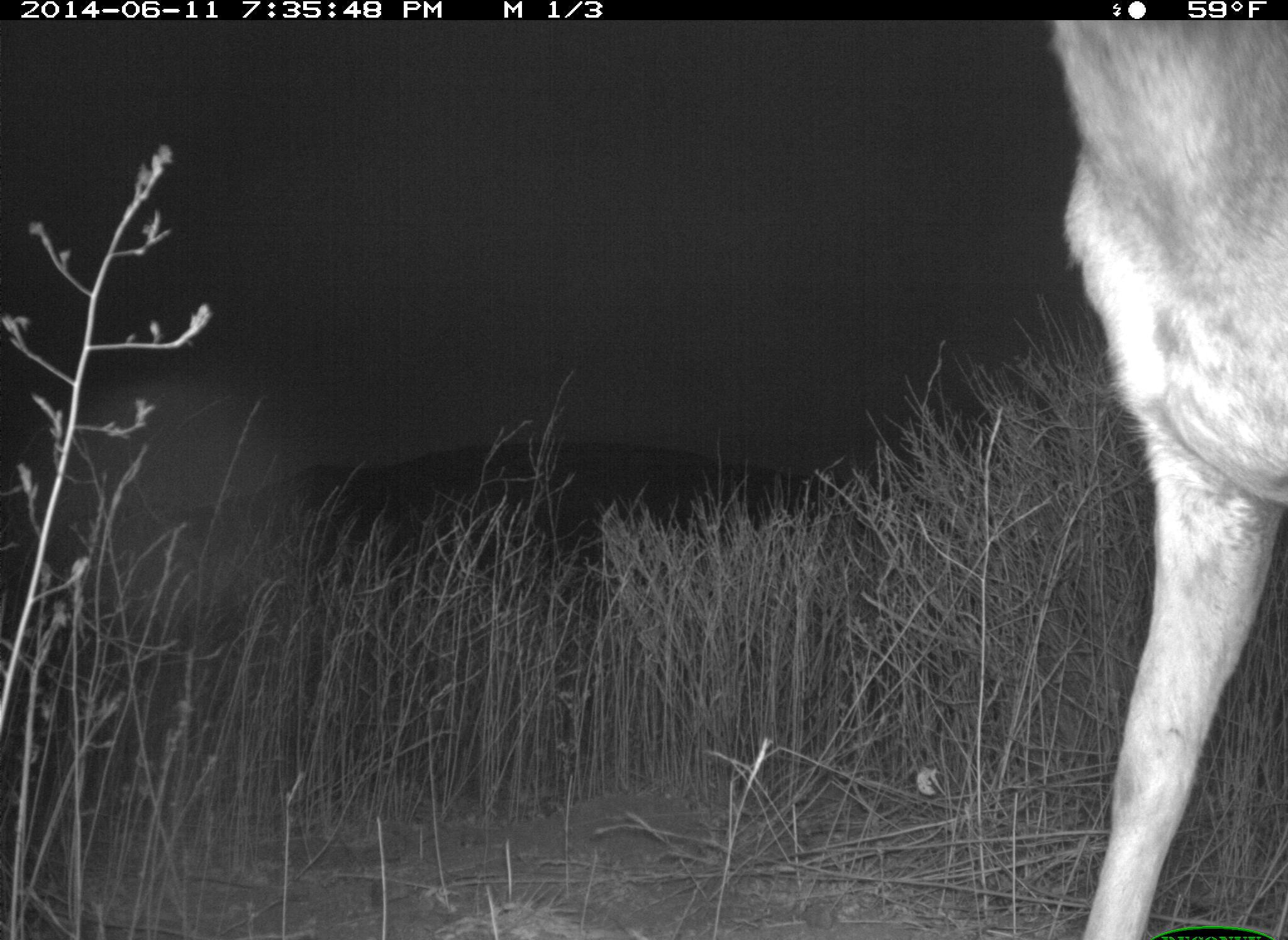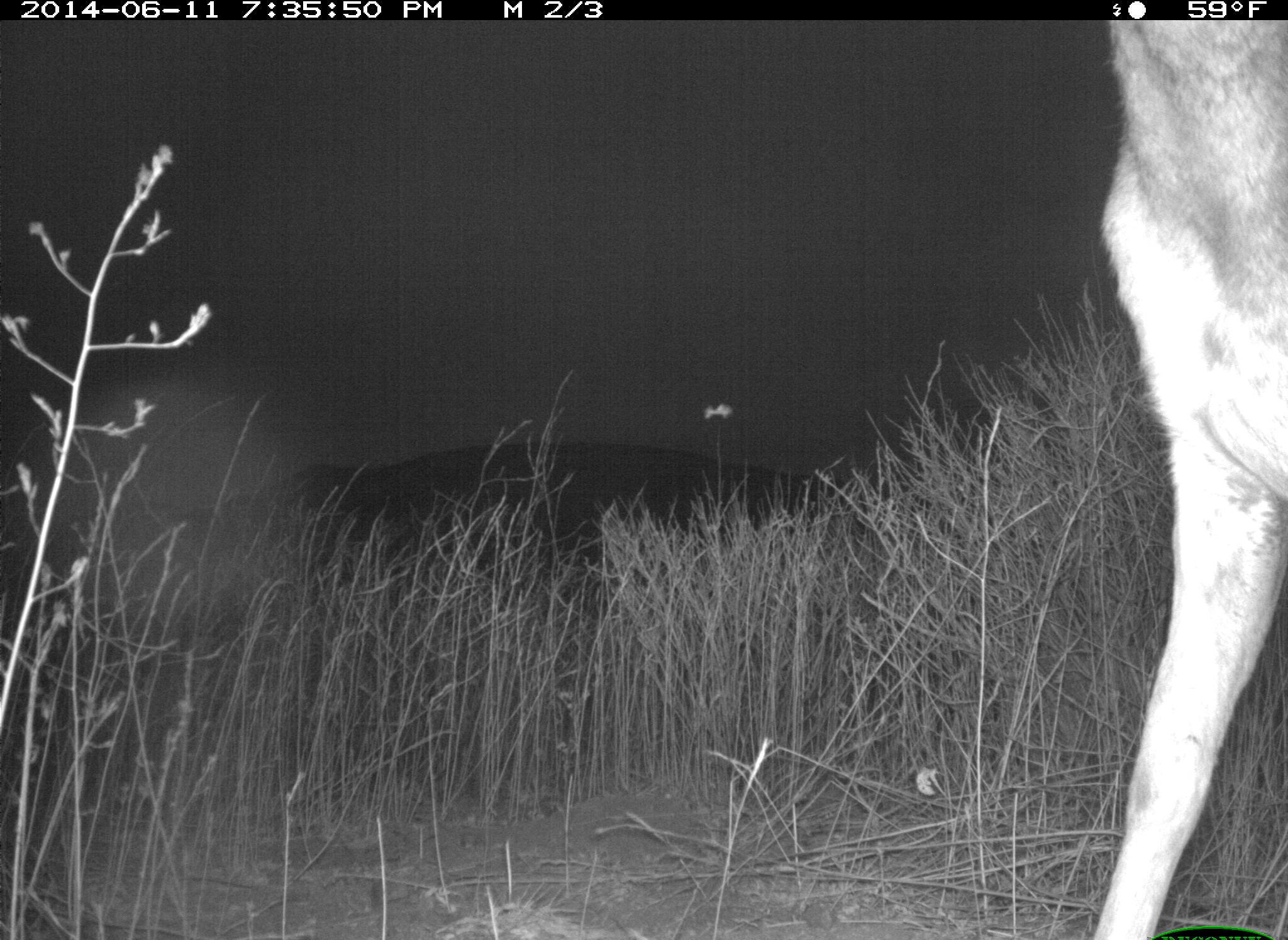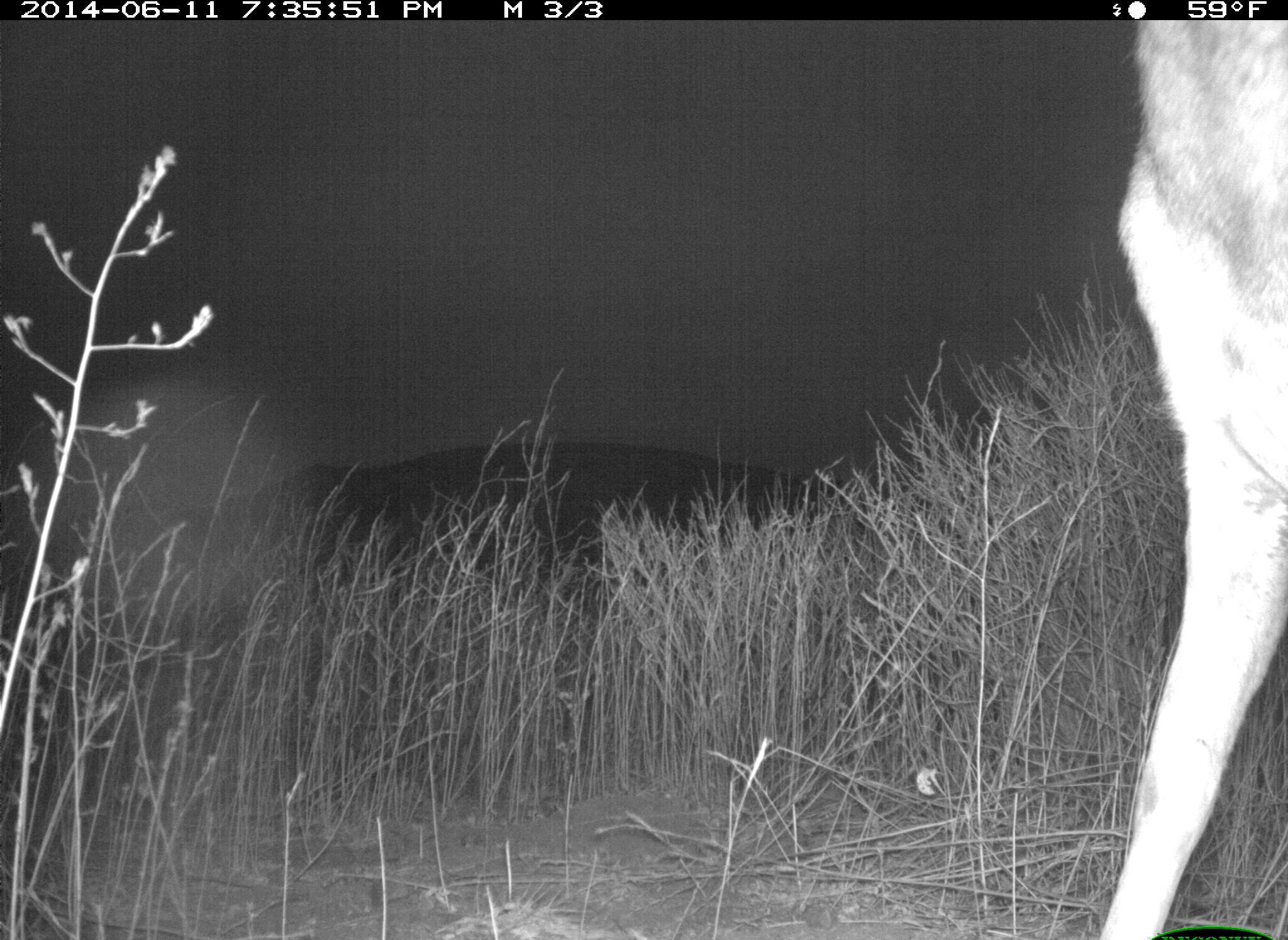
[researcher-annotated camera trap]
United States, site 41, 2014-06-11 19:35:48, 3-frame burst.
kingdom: Animalia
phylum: Chordata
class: Mammalia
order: Artiodactyla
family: Cervidae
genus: Odocoileus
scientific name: Odocoileus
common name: deer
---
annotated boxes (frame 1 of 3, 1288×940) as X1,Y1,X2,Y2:
deer: 1046,17,1287,938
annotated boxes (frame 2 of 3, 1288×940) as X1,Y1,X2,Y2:
deer: 1082,19,1287,938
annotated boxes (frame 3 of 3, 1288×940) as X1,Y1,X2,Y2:
deer: 1090,19,1287,938